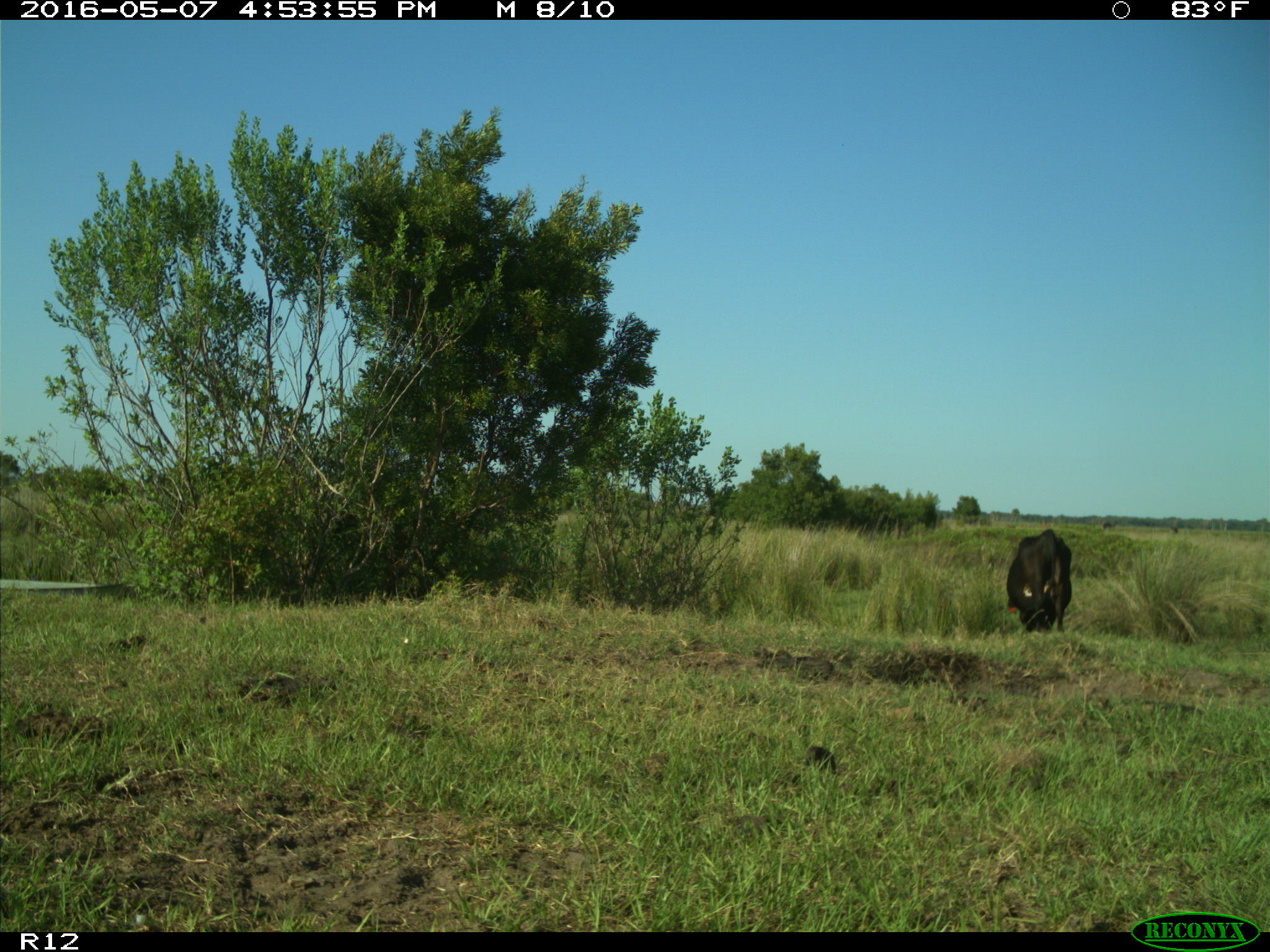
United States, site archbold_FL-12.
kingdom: Animalia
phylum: Chordata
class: Mammalia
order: Artiodactyla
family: Bovidae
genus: Bos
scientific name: Bos taurus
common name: domestic cow